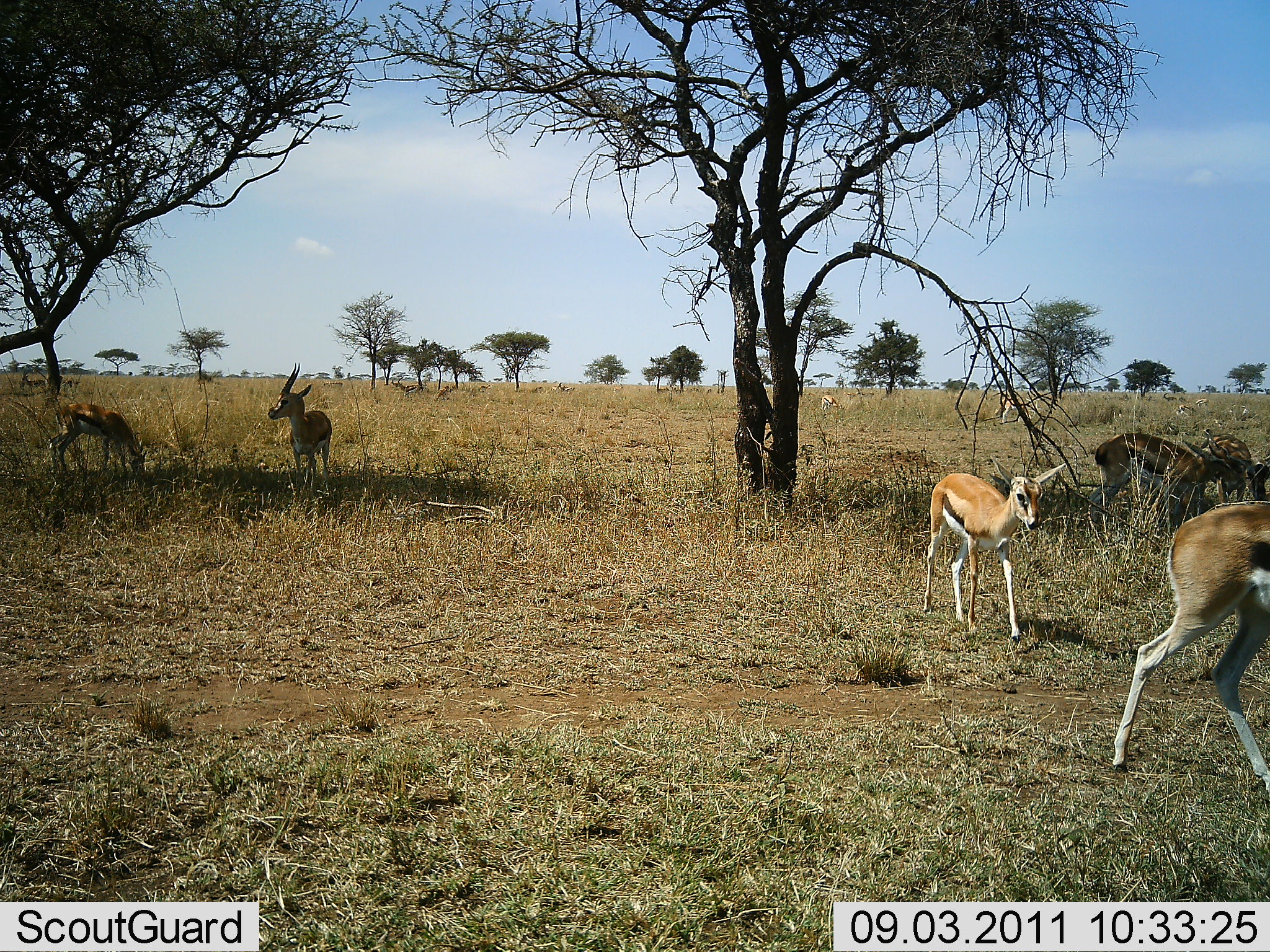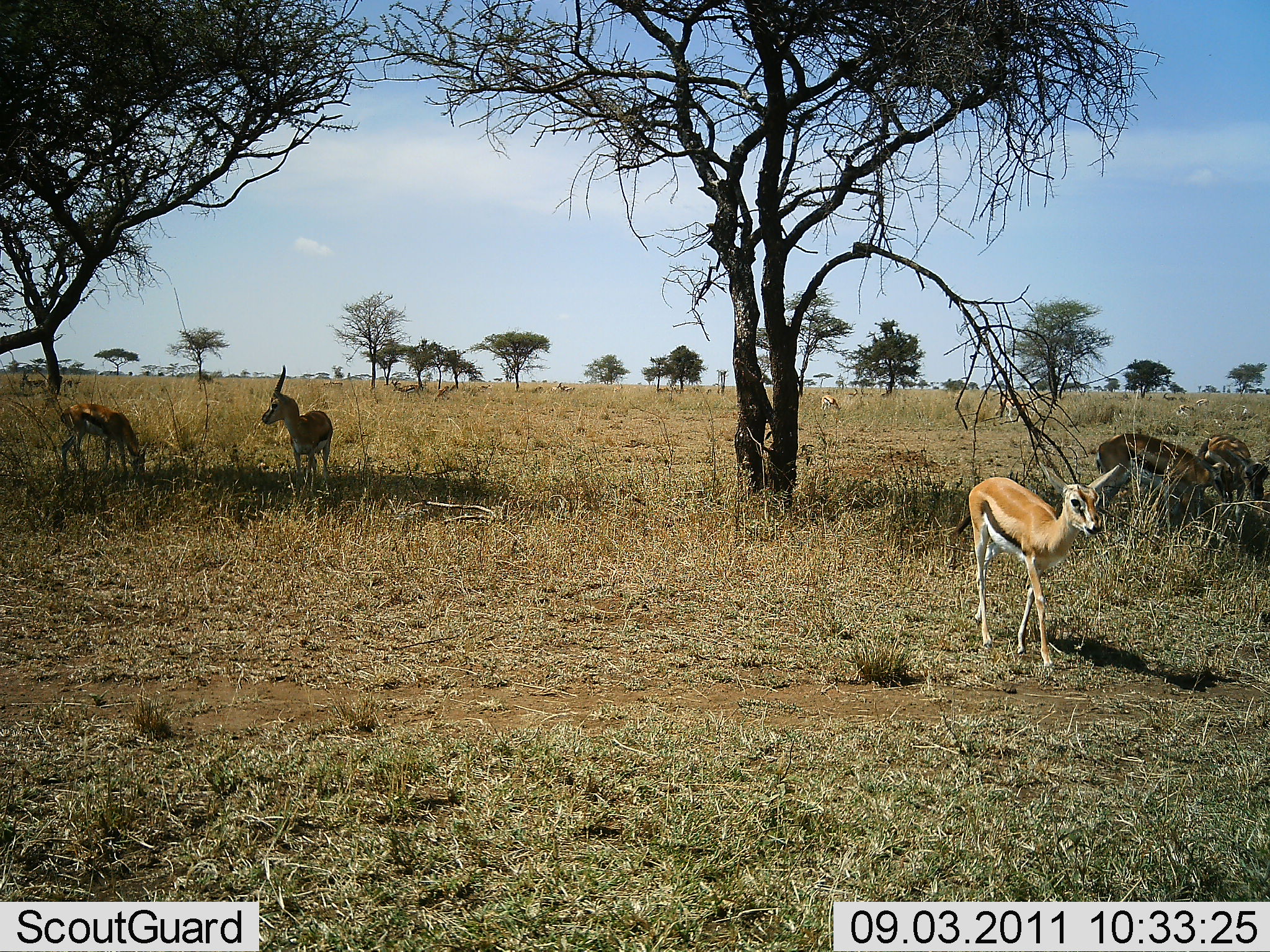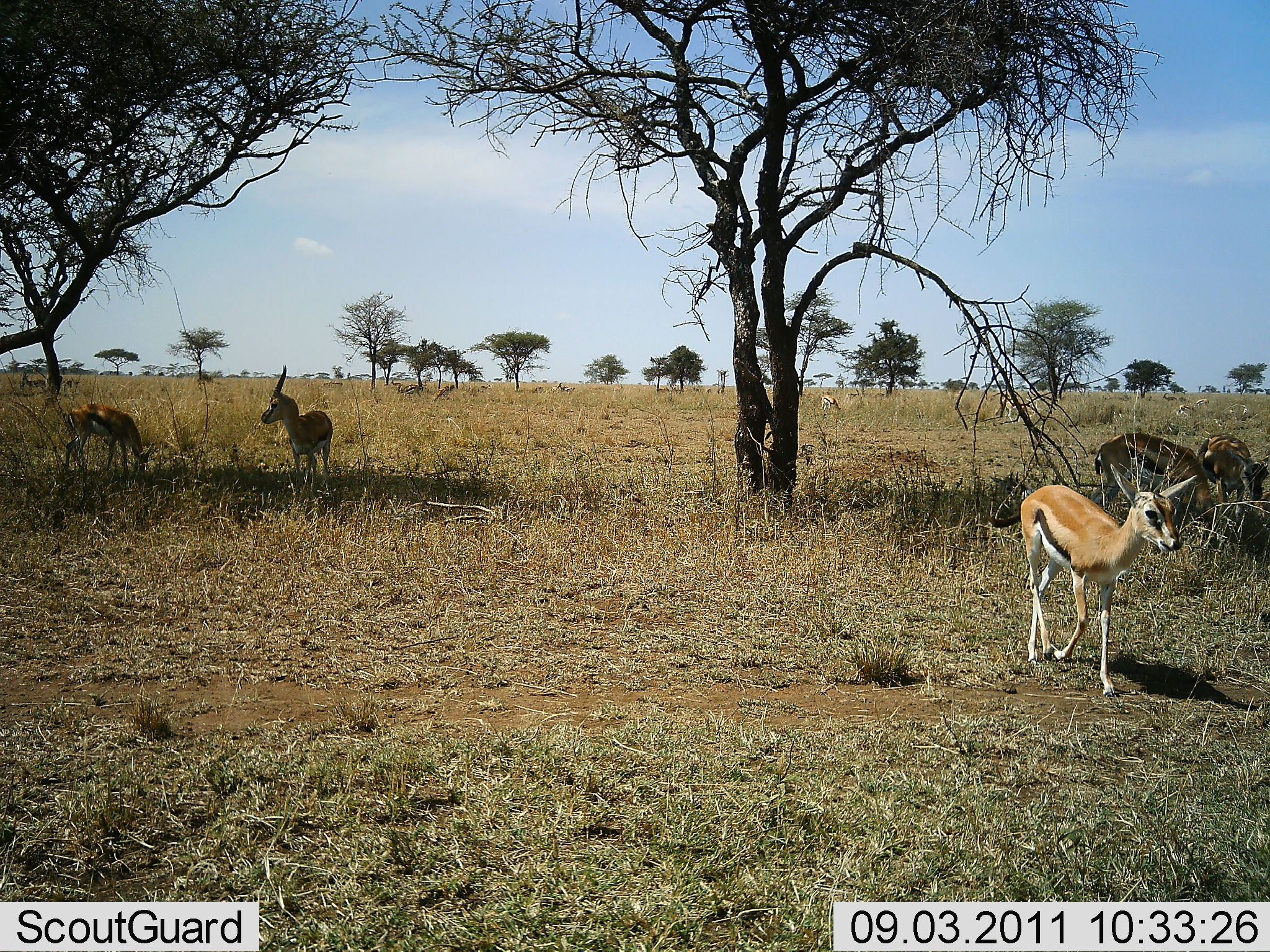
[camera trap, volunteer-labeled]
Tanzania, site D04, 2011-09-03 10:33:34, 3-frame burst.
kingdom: Animalia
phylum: Chordata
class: Mammalia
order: Artiodactyla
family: Bovidae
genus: Eudorcas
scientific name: Eudorcas thomsonii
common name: thomson's gazelle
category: gazellethomsons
Gazellethomsons (thomson's gazelle) (Eudorcas thomsonii), count 6. Behavior (volunteer vote fractions): standing 42%, resting 0%, moving 92%, interacting 0%. Young present (vote fraction): 25%. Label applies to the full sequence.